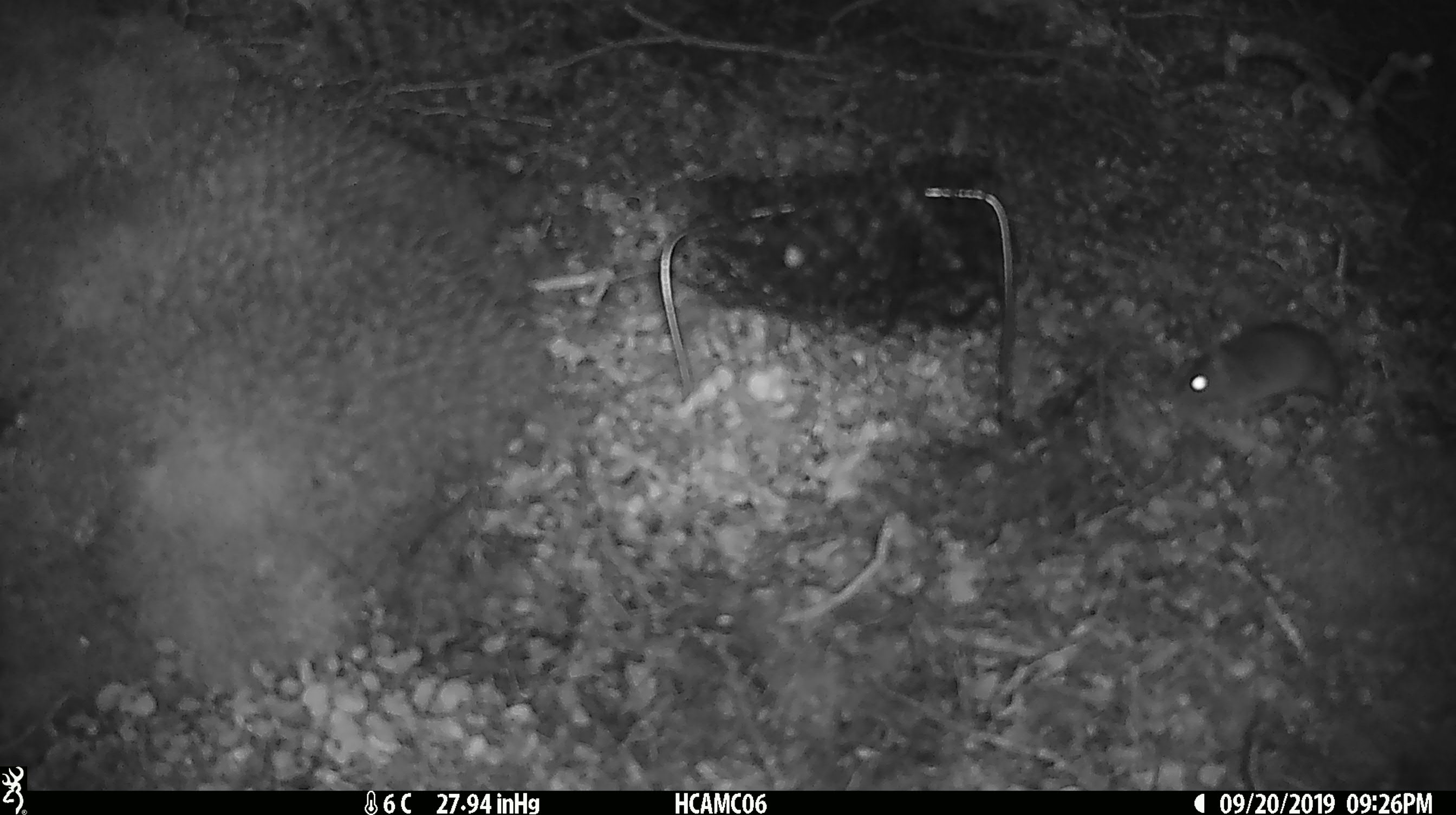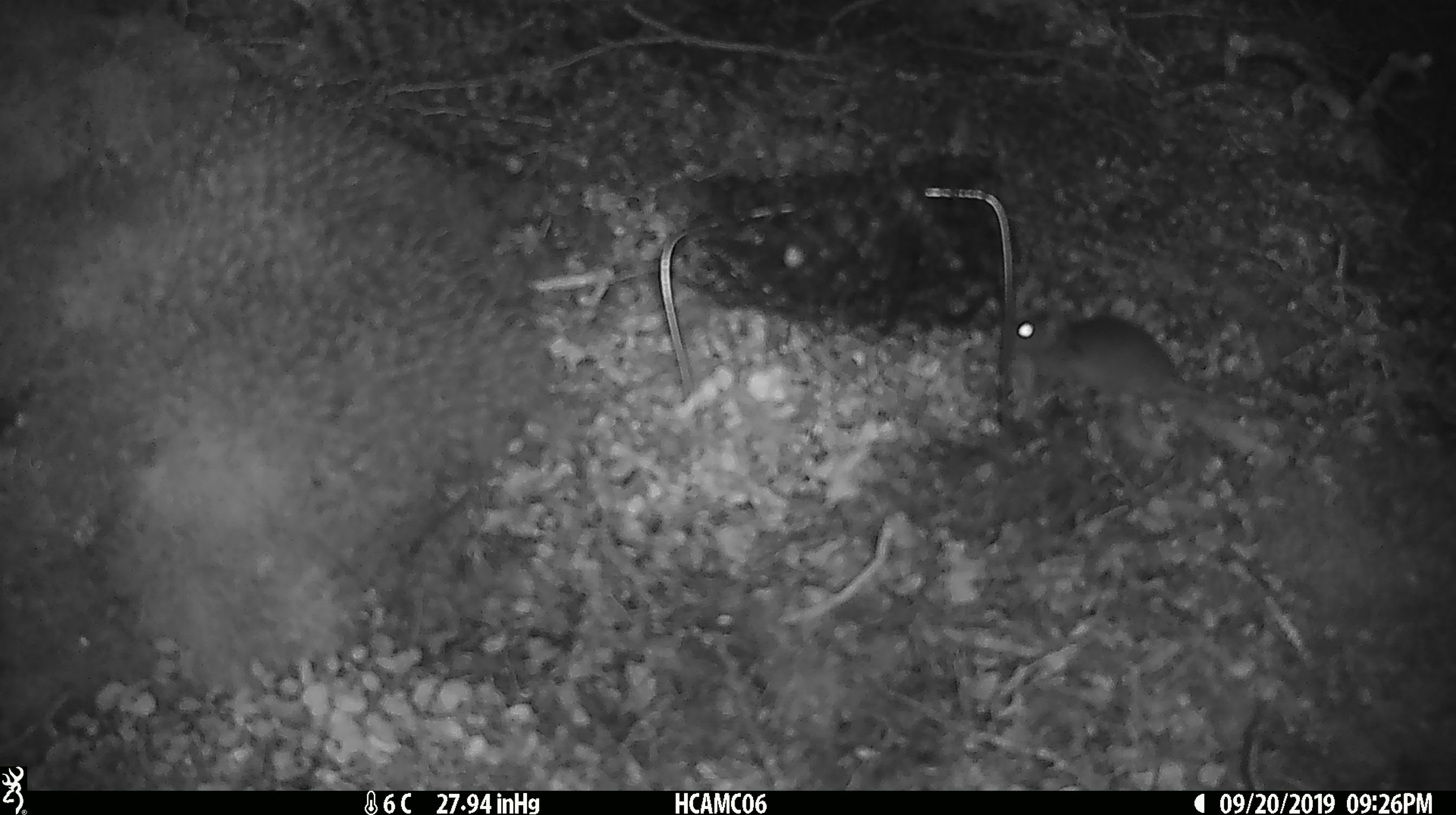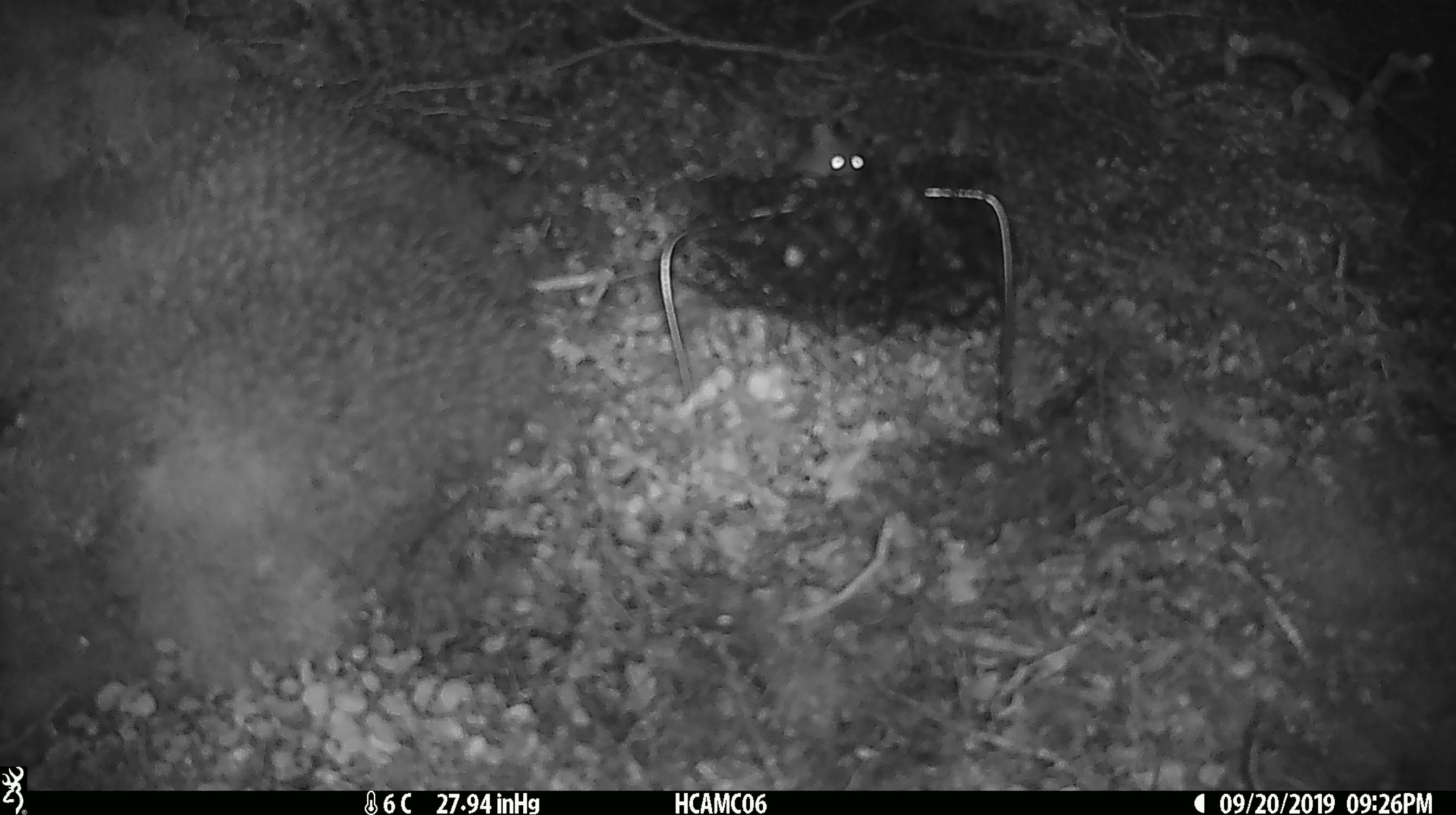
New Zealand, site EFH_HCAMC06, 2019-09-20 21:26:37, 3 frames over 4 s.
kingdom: Animalia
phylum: Chordata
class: Mammalia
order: Rodentia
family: Muridae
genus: Mus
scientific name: Mus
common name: mouse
Mouse (Mus).